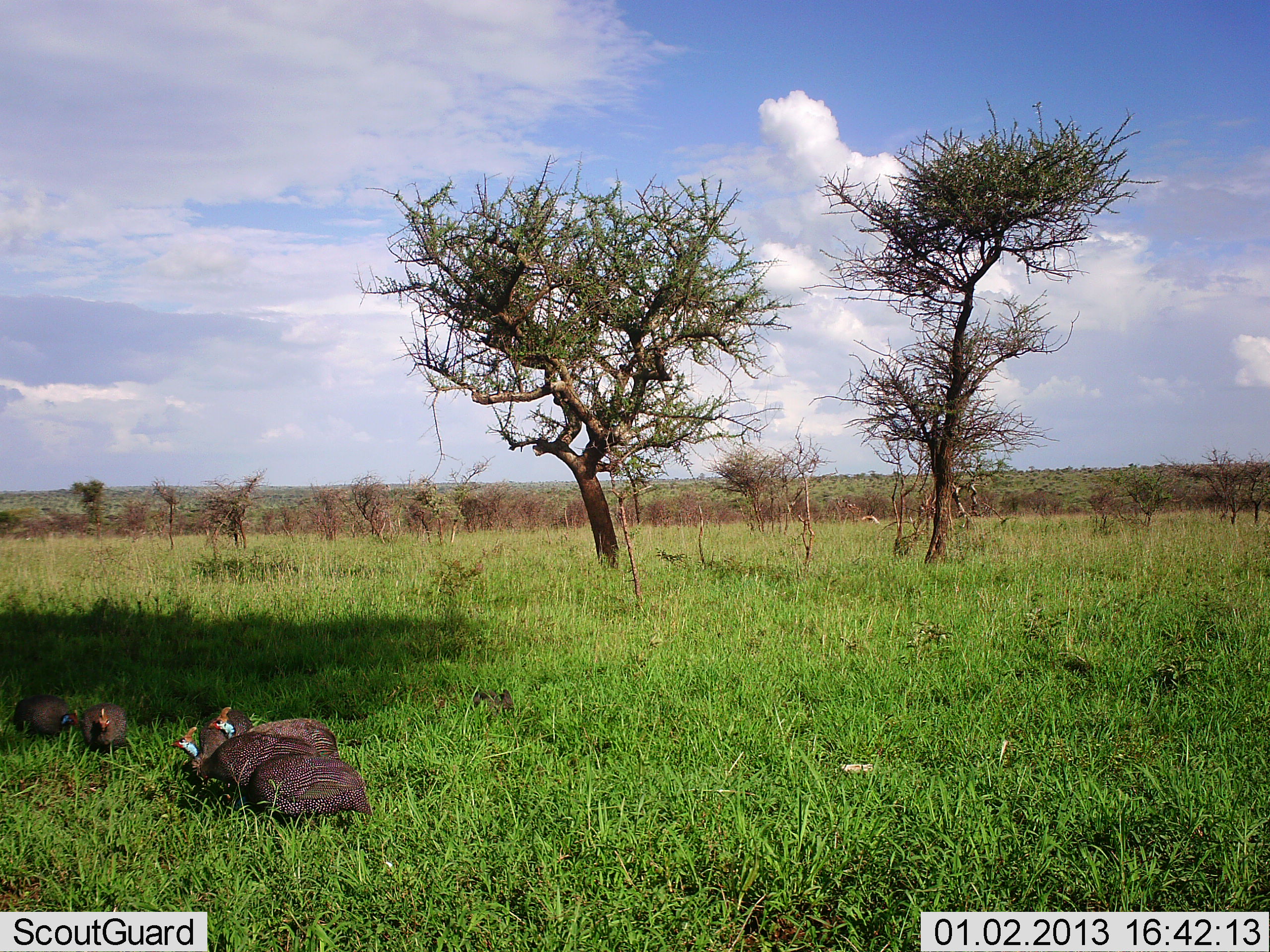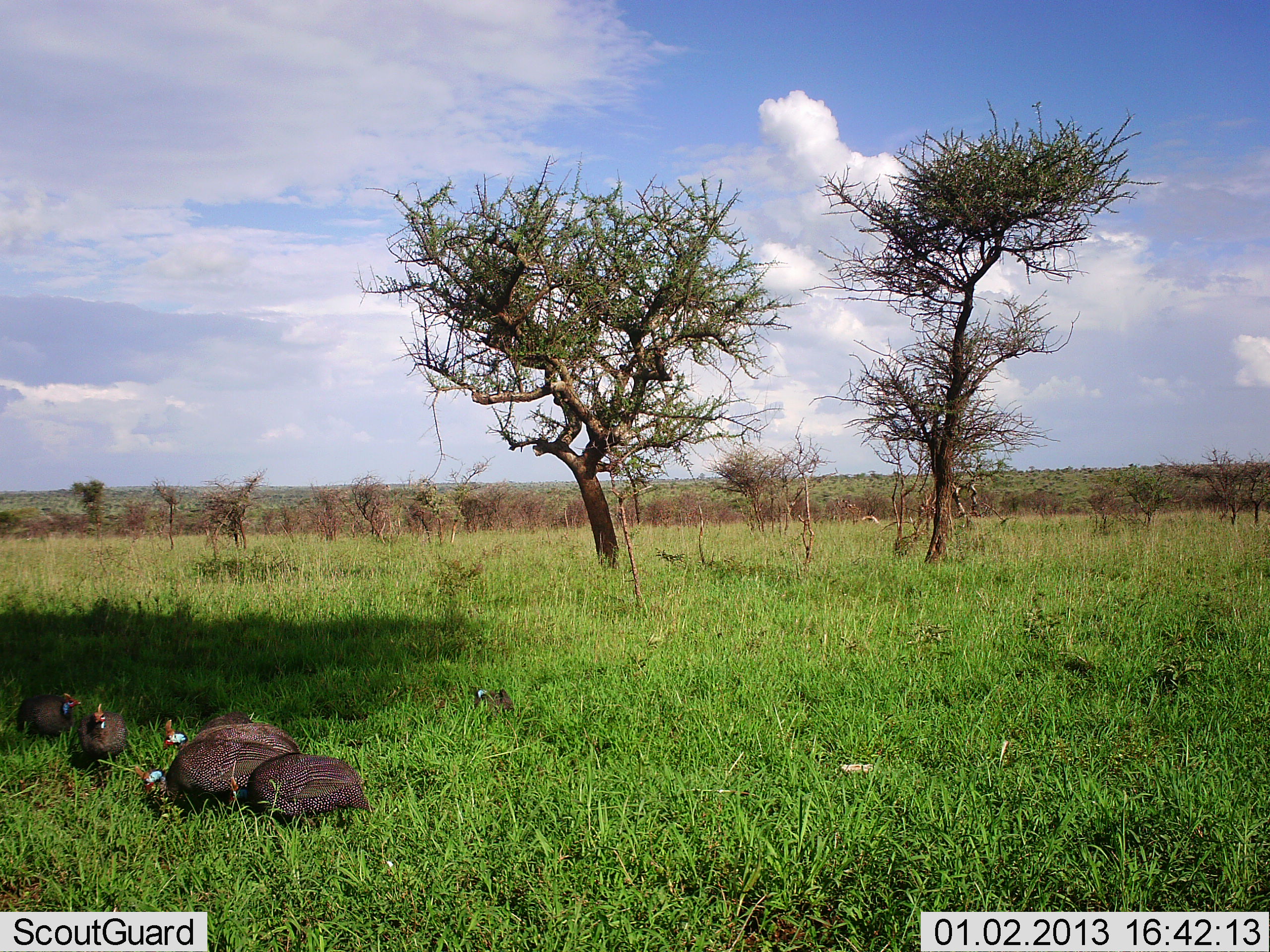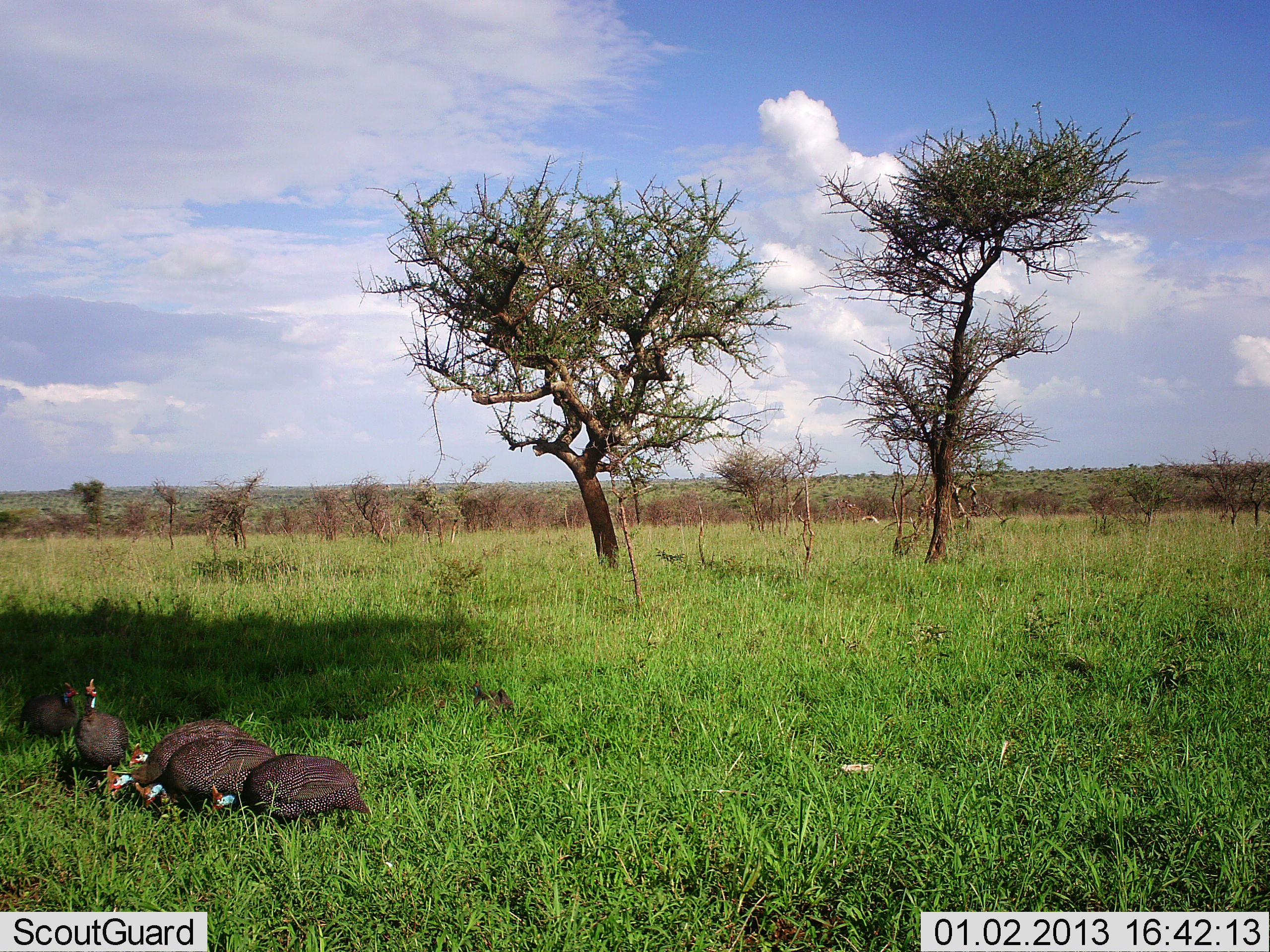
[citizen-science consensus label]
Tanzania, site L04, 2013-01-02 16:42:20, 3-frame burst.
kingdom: Animalia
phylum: Chordata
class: Aves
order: Galliformes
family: Numididae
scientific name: Numididae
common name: guinea fowl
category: guineafowl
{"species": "guineafowl (guinea fowl) (Numididae)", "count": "6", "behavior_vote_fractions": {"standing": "34%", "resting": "0%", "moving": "12%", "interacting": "3%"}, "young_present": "6%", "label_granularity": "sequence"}